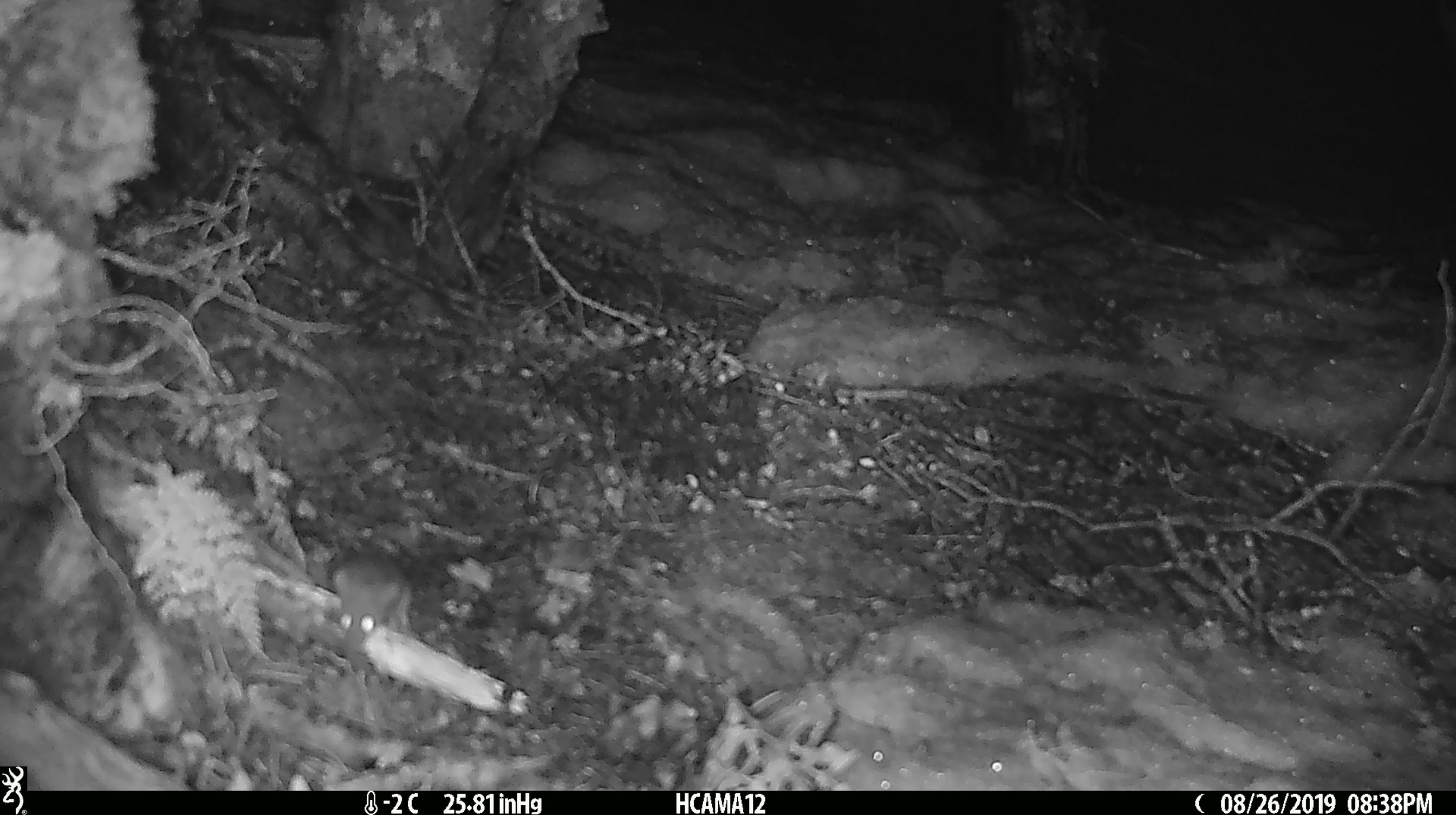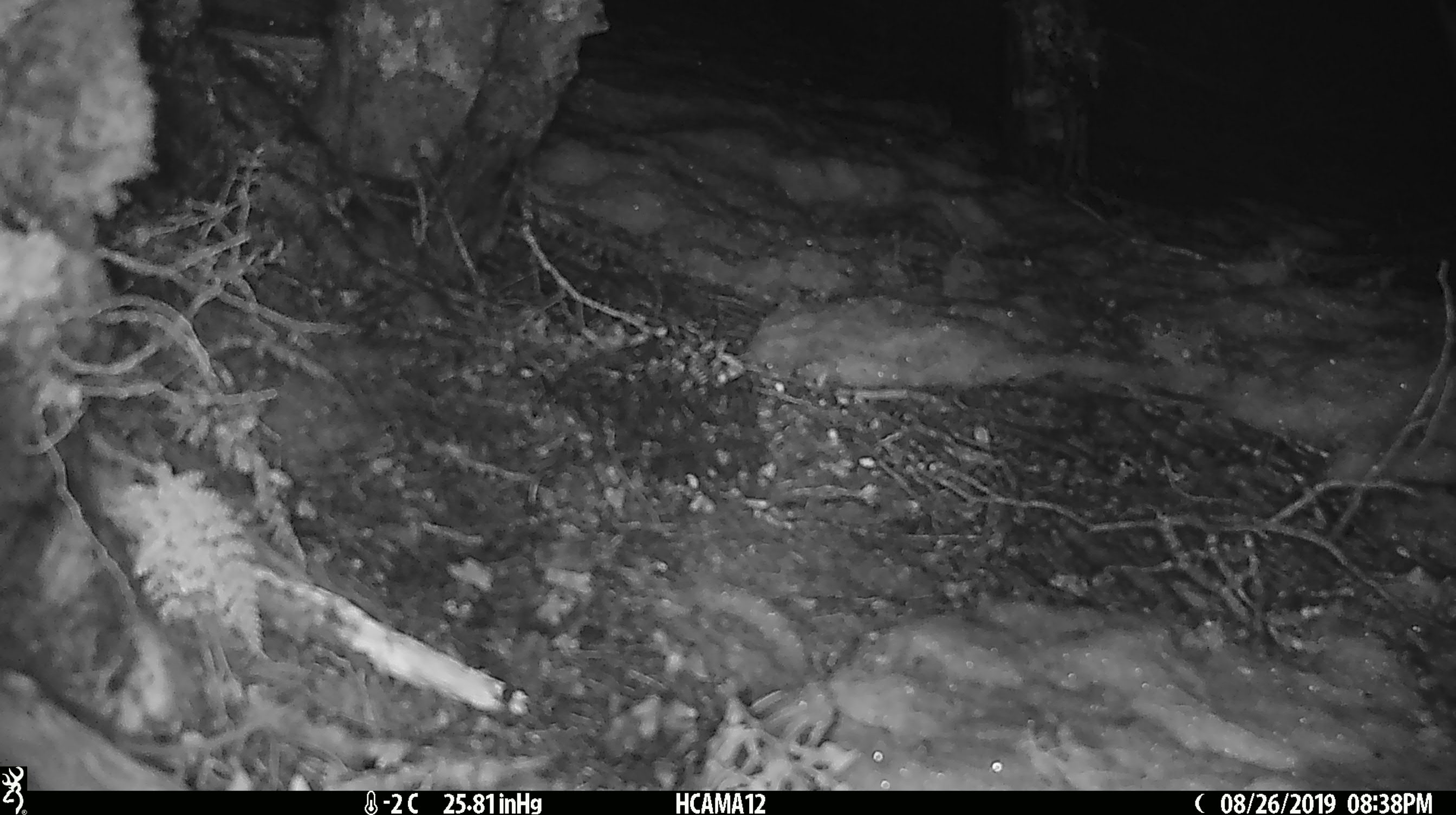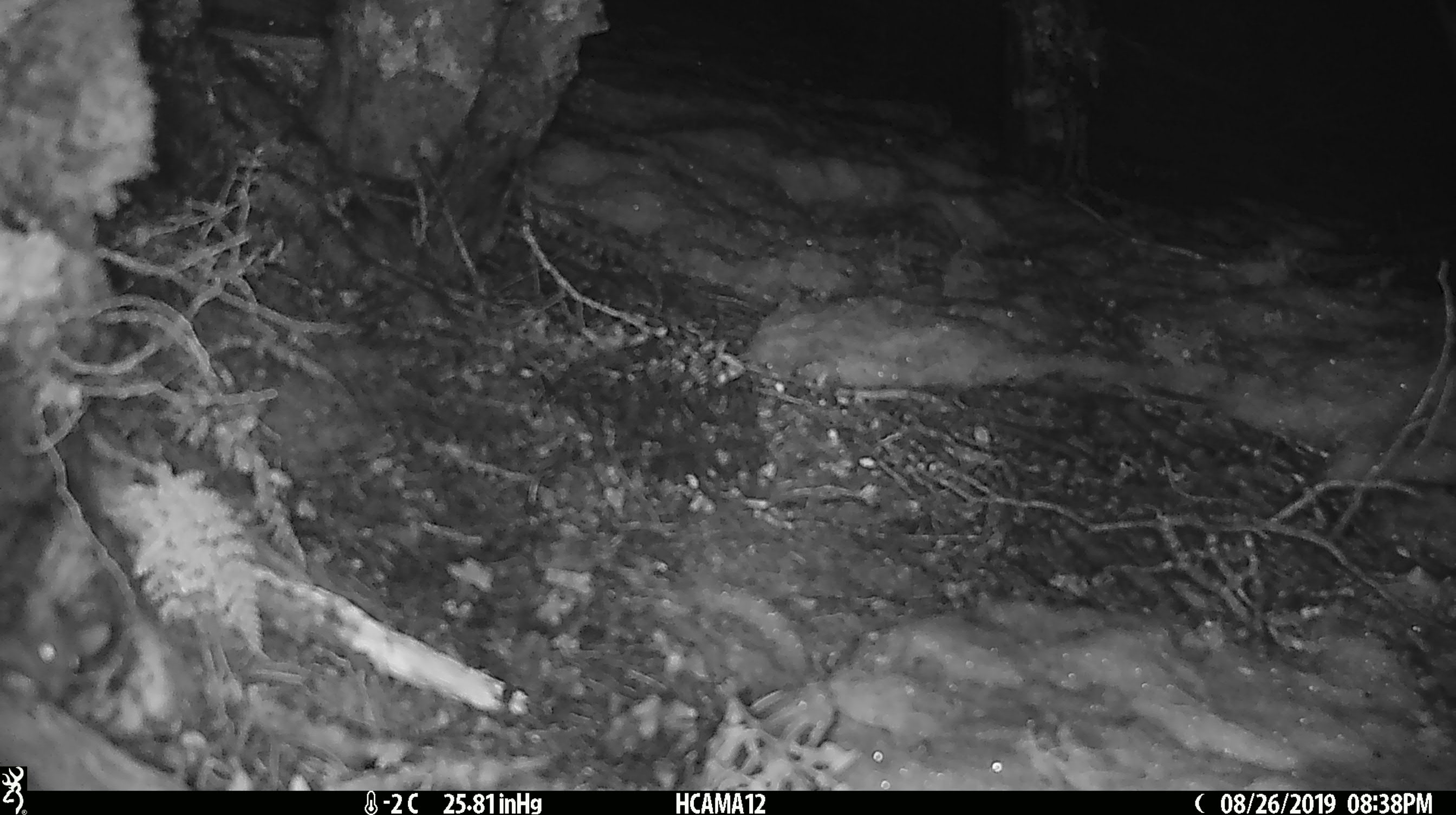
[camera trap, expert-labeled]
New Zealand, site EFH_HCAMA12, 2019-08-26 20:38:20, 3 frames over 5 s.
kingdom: Animalia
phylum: Chordata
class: Mammalia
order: Rodentia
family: Muridae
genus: Mus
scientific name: Mus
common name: mouse